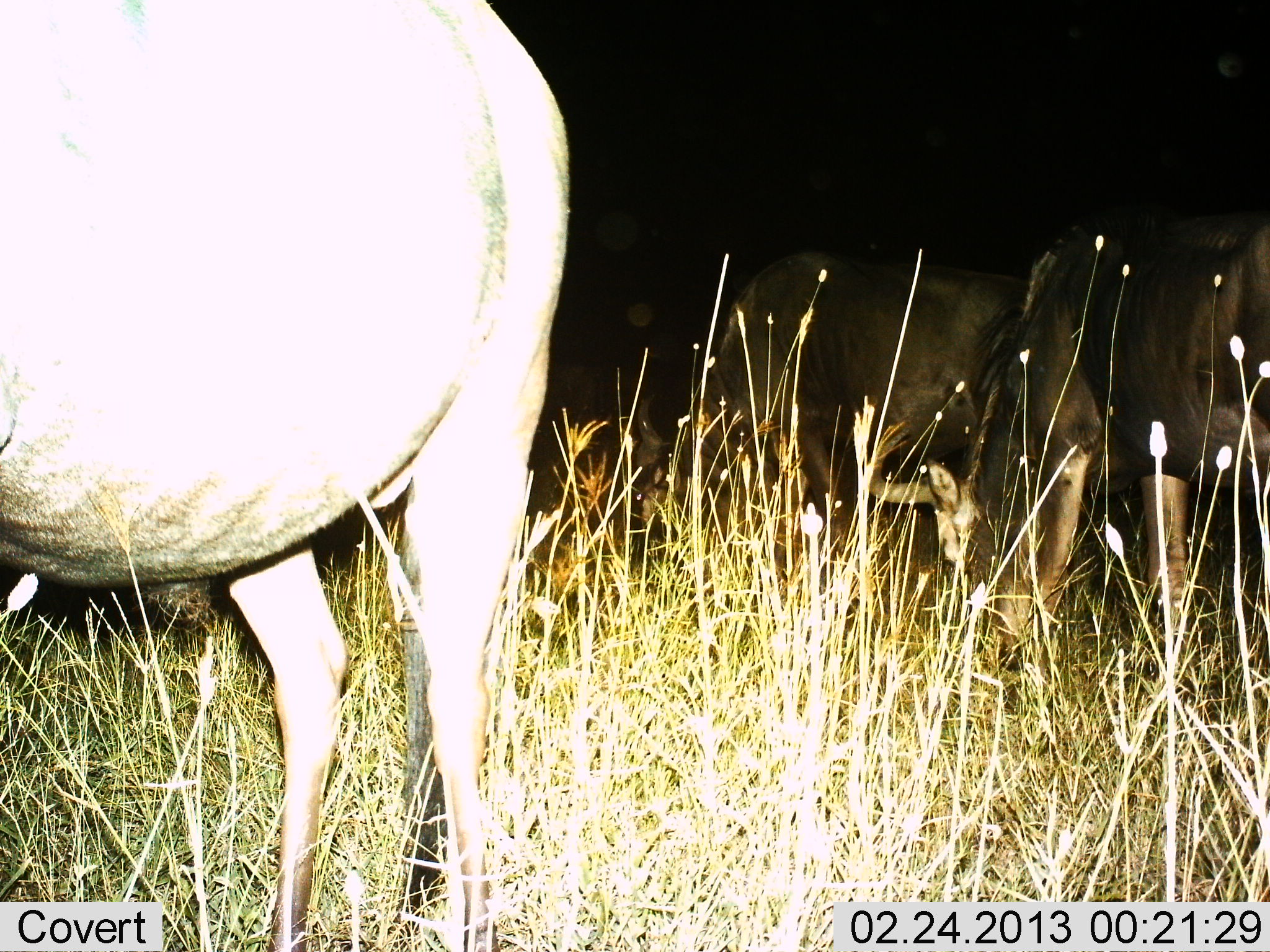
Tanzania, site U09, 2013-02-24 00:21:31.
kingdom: Animalia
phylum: Chordata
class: Mammalia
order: Artiodactyla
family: Bovidae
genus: Connochaetes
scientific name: Connochaetes taurinus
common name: blue wildebeest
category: wildebeest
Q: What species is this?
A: Wildebeest (blue wildebeest) (Connochaetes taurinus).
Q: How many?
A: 3.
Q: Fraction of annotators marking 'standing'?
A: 71%.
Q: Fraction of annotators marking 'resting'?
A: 0%.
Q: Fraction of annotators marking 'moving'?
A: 0%.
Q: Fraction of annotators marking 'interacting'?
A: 0%.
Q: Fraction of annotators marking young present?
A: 0%.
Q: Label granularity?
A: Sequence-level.